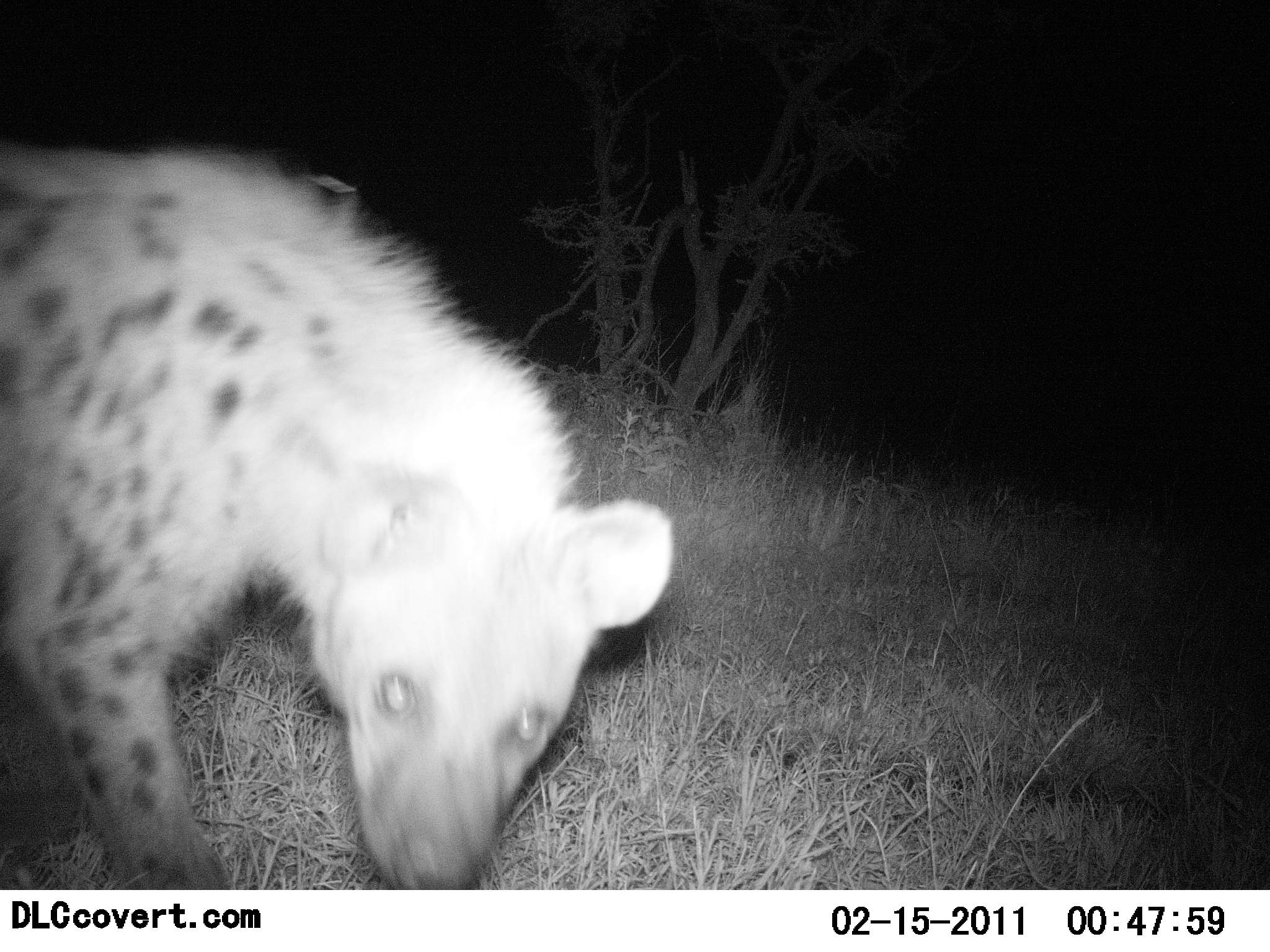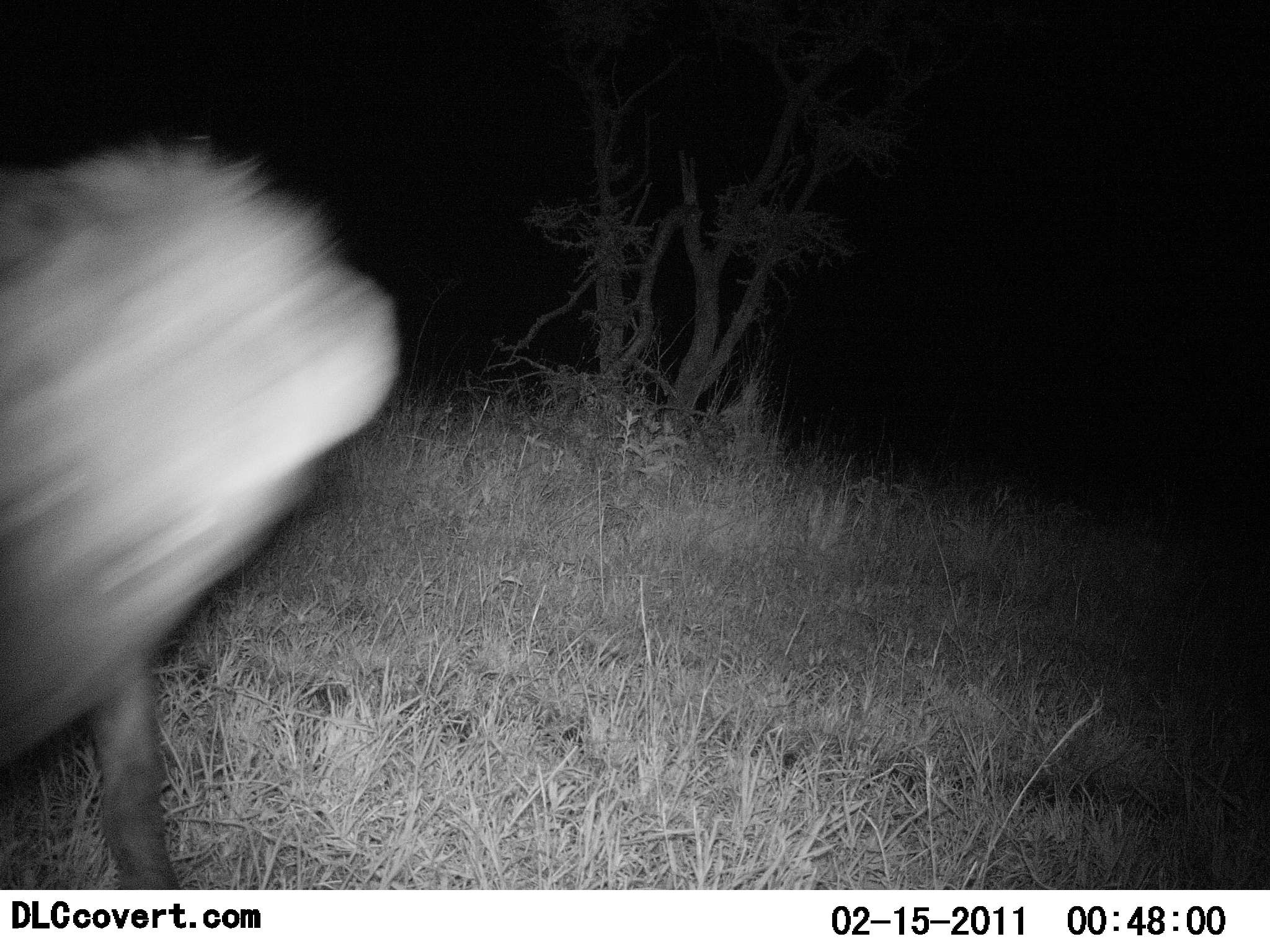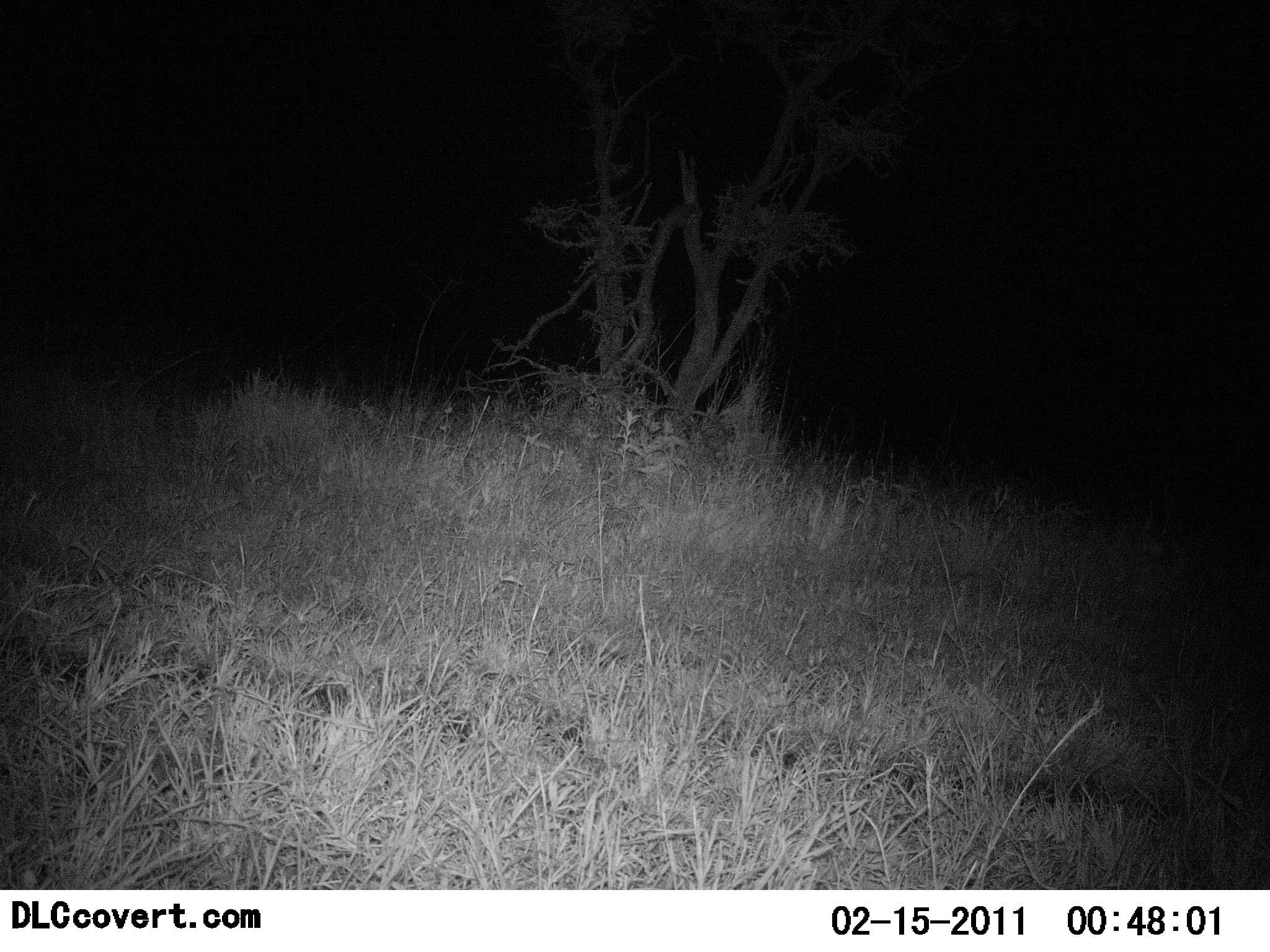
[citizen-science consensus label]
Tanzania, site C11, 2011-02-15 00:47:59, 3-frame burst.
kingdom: Animalia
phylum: Chordata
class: Mammalia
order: Carnivora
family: Hyaenidae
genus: Crocuta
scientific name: Crocuta crocuta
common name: spotted hyena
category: hyenaspotted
Hyenaspotted (spotted hyena) (Crocuta crocuta), count 1. Behavior (volunteer vote fractions): standing 25%, resting 0%, moving 92%, interacting 0%. Young present (vote fraction): 0%. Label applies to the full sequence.